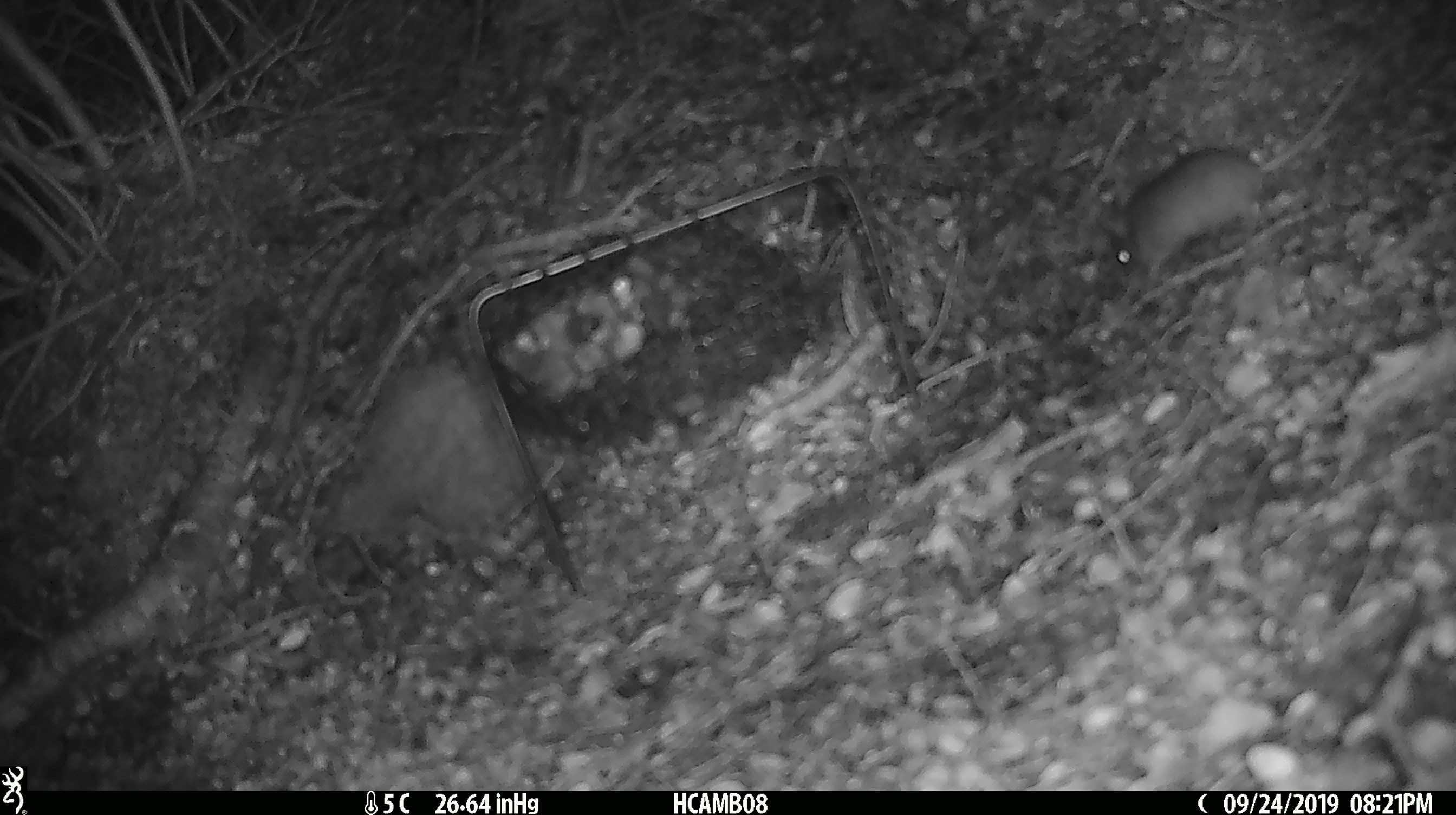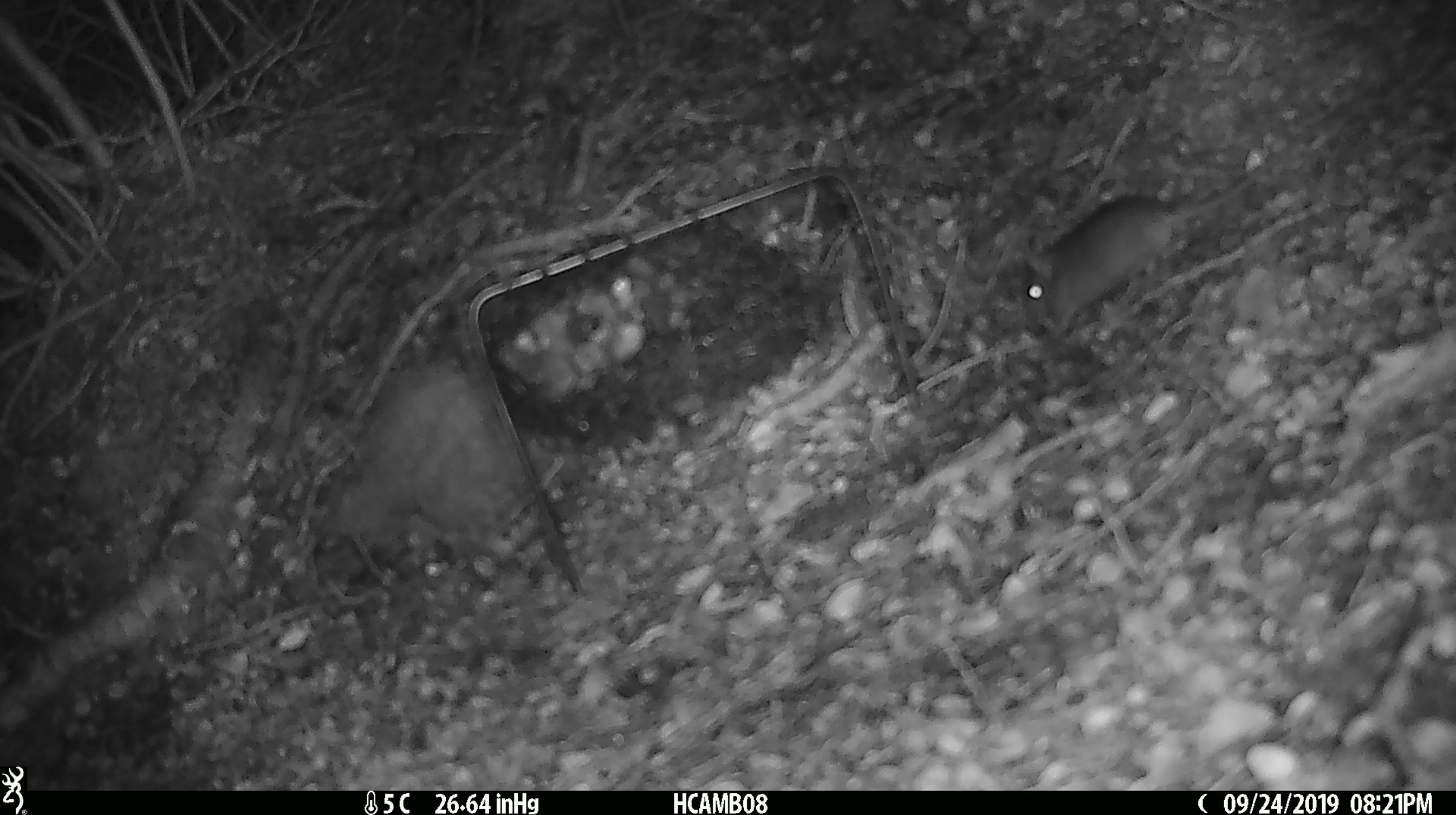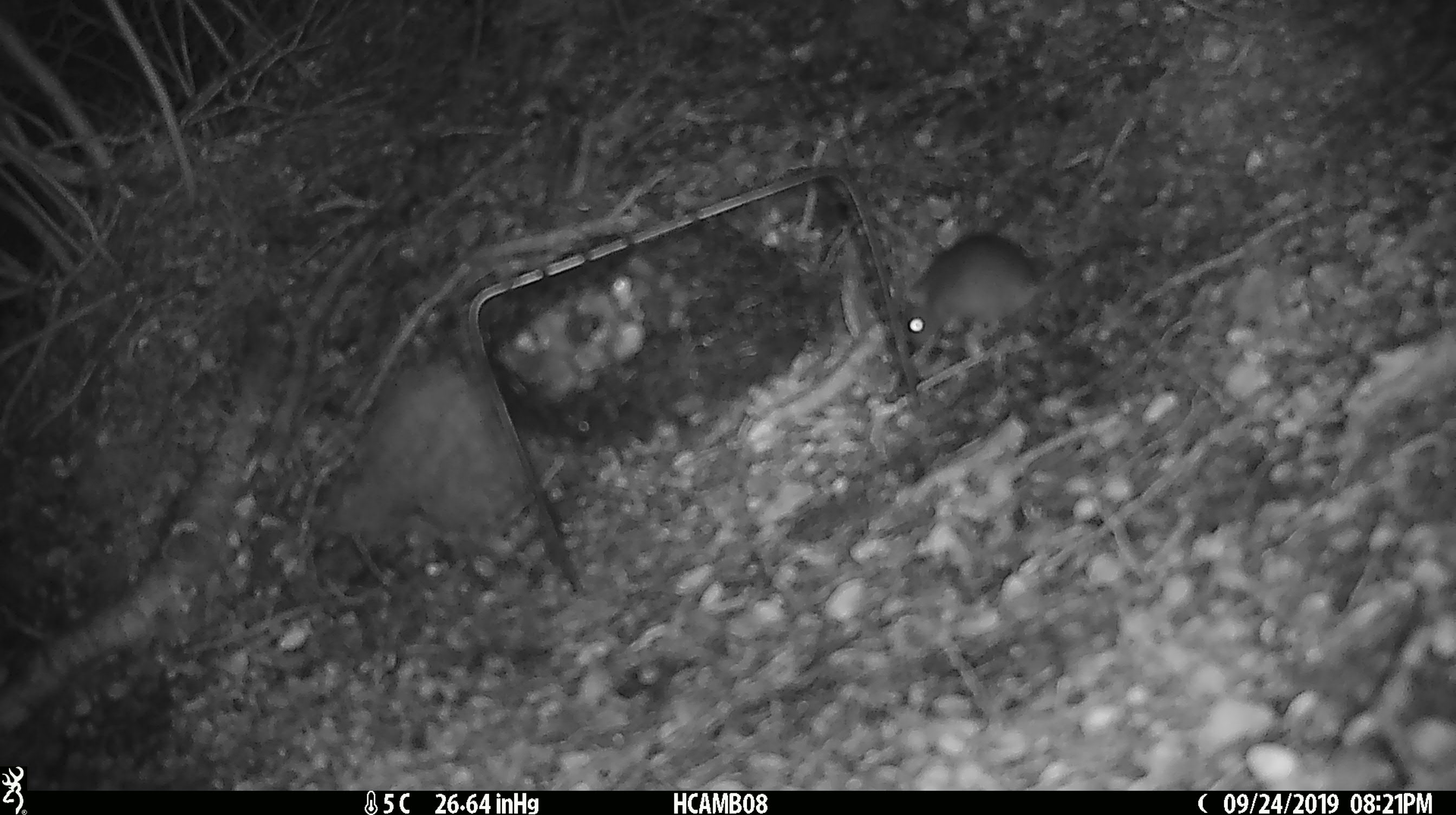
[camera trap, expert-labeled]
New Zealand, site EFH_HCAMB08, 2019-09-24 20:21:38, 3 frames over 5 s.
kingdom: Animalia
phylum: Chordata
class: Mammalia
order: Rodentia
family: Muridae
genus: Mus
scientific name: Mus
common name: mouse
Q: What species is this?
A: Mouse (Mus).